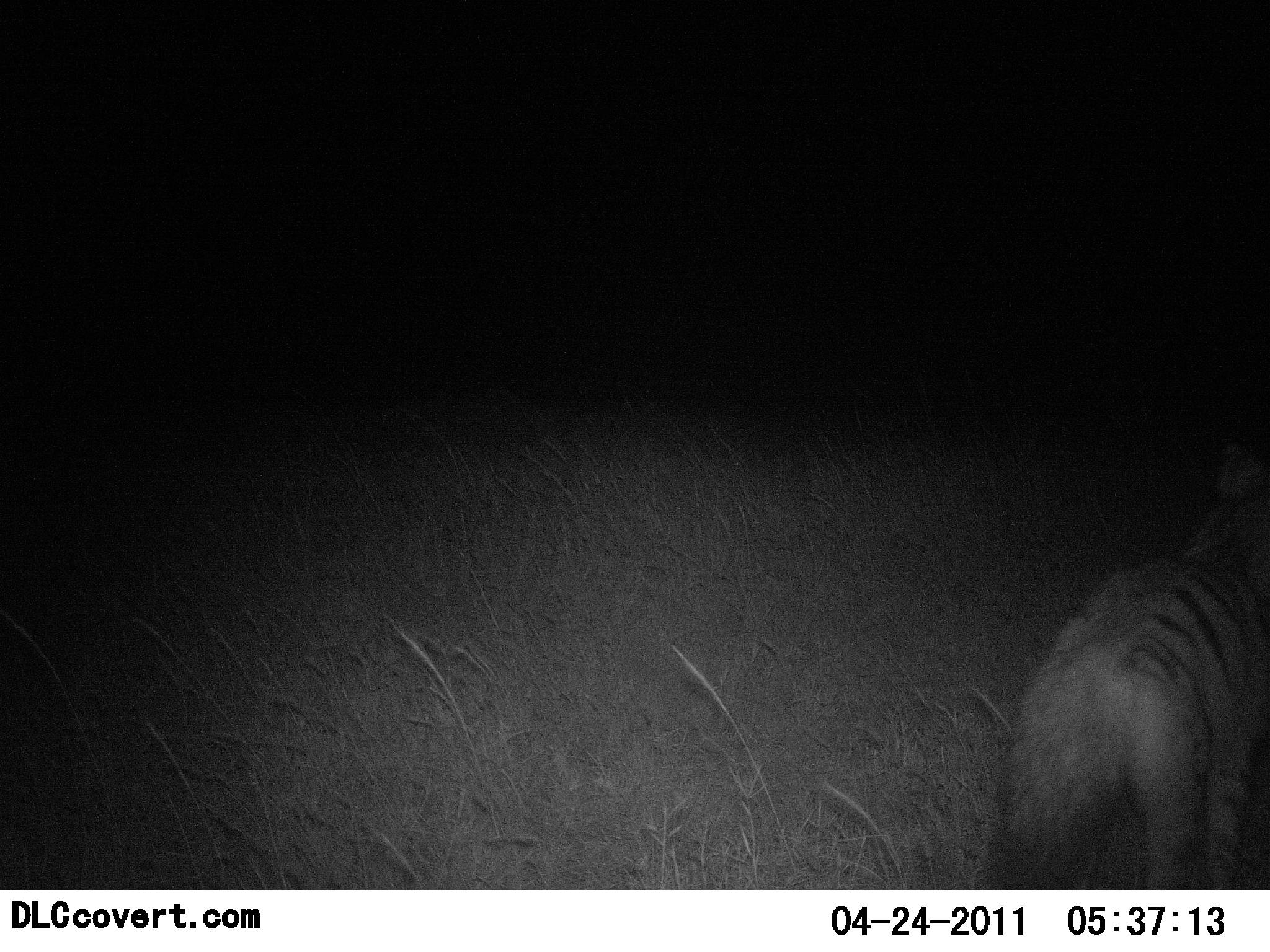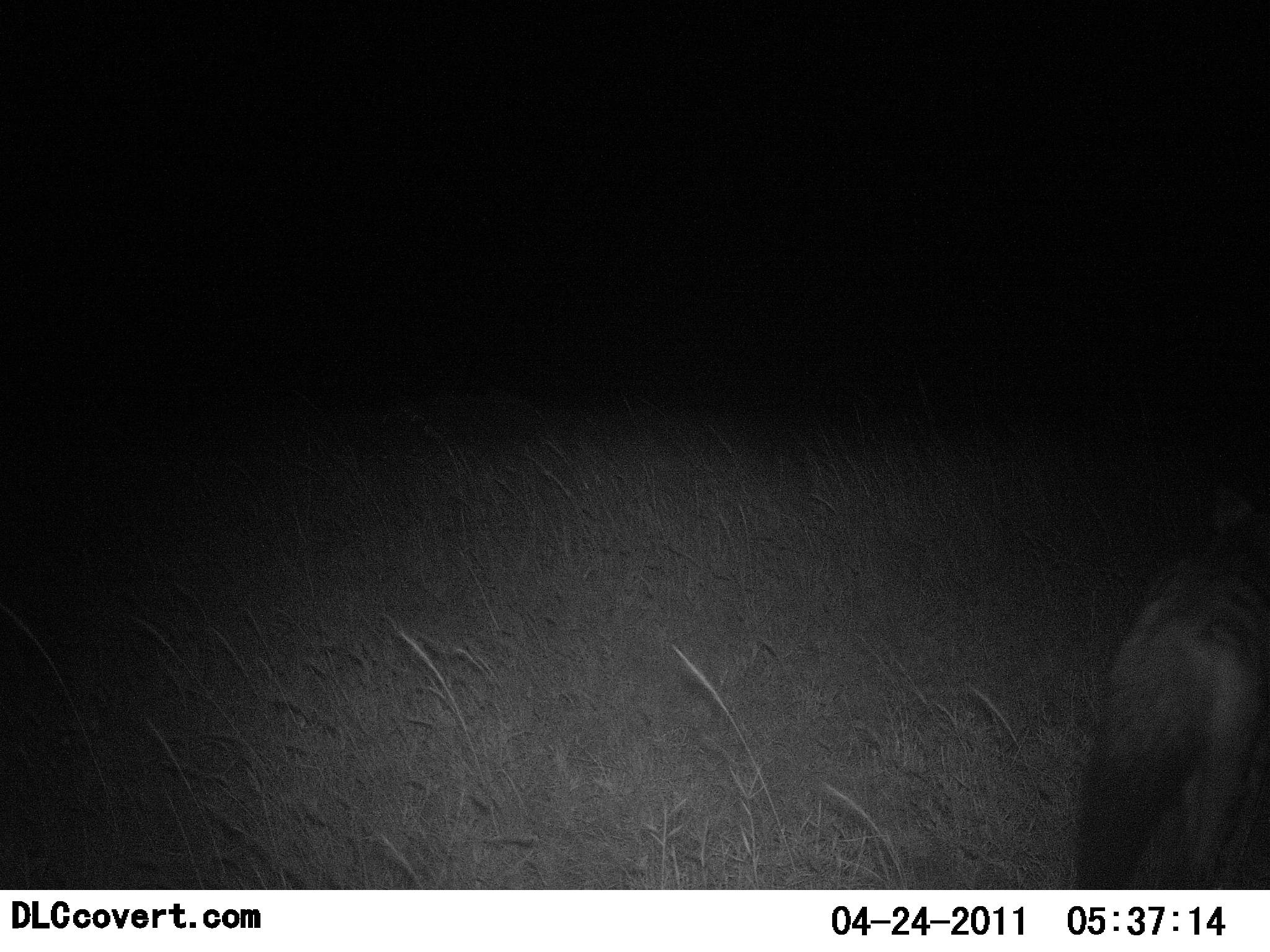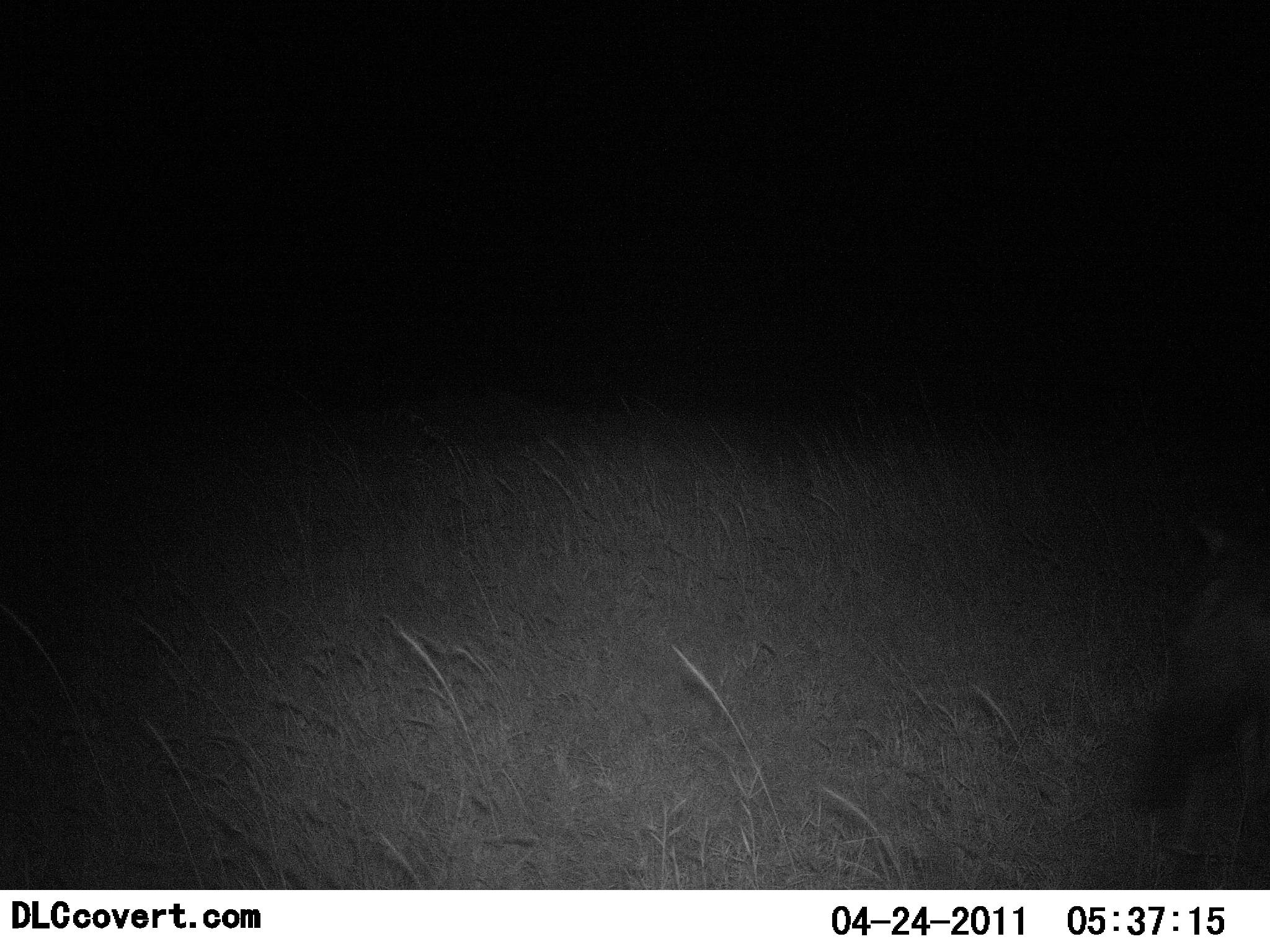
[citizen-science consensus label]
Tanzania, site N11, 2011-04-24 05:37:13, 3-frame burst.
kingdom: Animalia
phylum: Chordata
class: Mammalia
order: Carnivora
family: Hyaenidae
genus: Hyaena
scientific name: Hyaena hyaena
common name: striped hyena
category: hyenastriped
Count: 1.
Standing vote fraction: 0%.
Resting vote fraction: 0%.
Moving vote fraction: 100%.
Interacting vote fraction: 0%.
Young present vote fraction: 0%.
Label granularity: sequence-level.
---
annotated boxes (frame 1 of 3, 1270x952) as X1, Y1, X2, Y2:
animal: 990, 435, 1270, 891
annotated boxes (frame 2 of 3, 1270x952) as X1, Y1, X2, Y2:
animal: 1067, 445, 1270, 892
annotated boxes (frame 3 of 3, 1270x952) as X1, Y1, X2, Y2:
animal: 1138, 479, 1270, 890